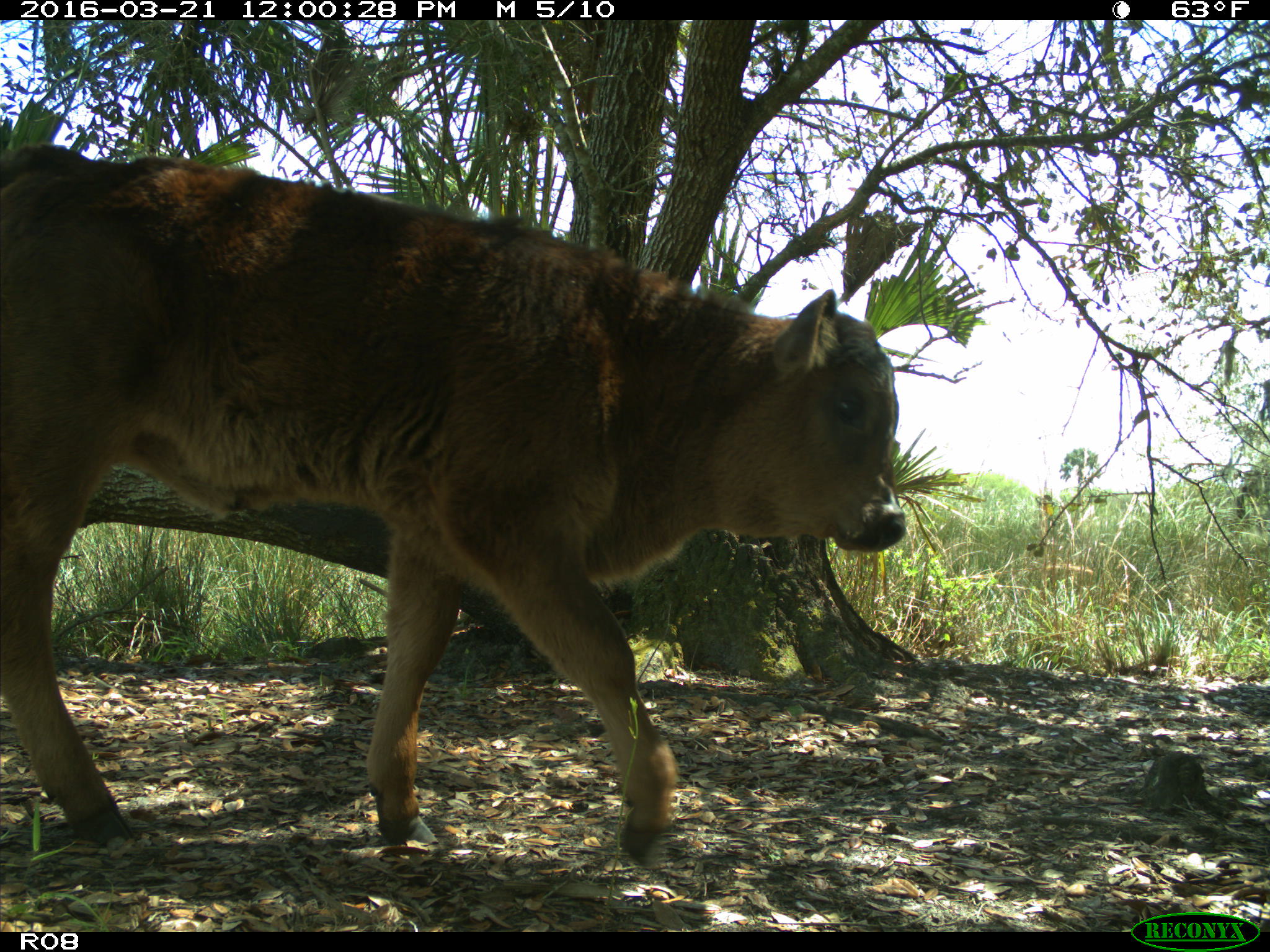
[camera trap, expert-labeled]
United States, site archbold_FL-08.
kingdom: Animalia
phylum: Chordata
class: Mammalia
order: Artiodactyla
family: Bovidae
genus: Bos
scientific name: Bos taurus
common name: domestic cow